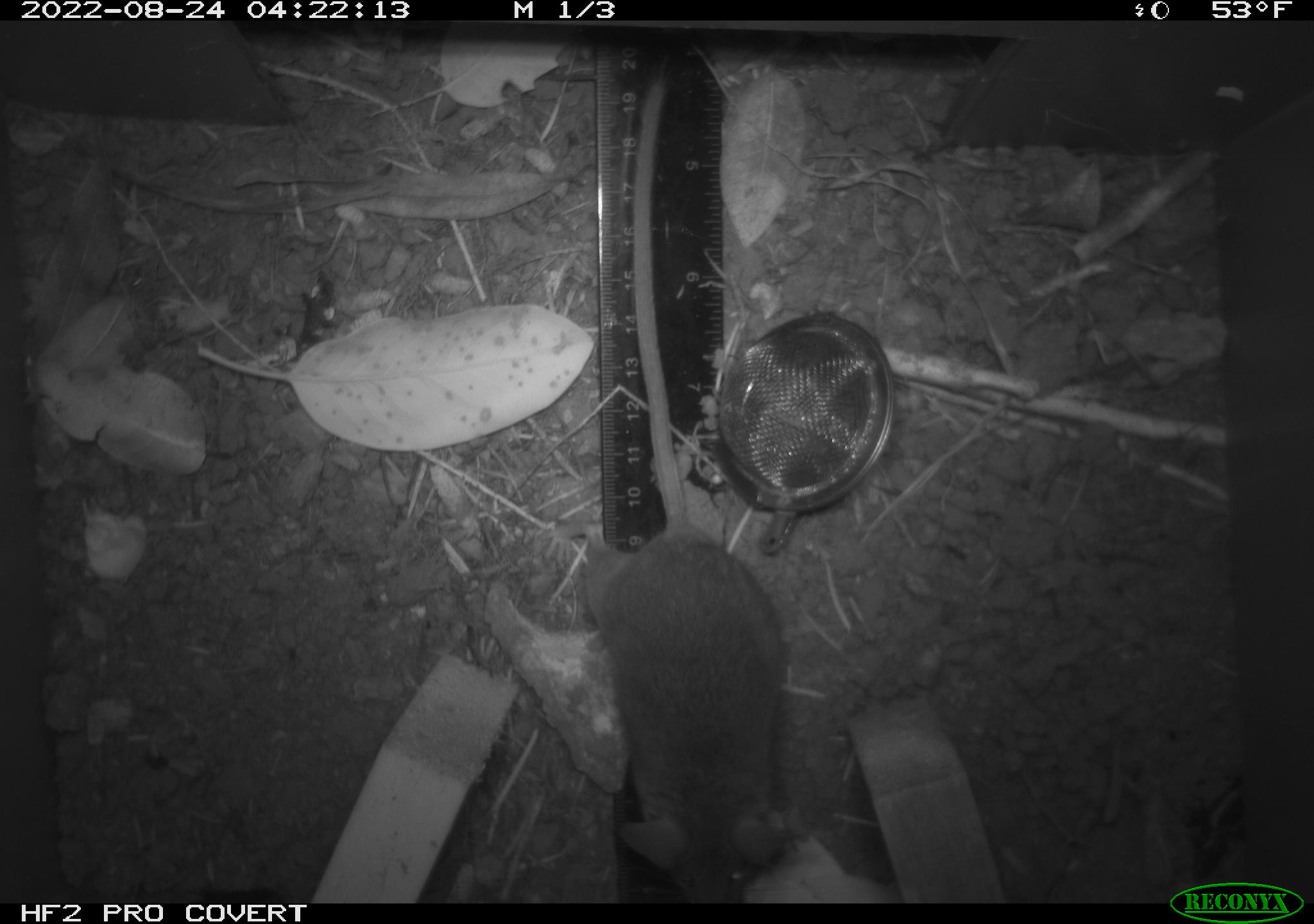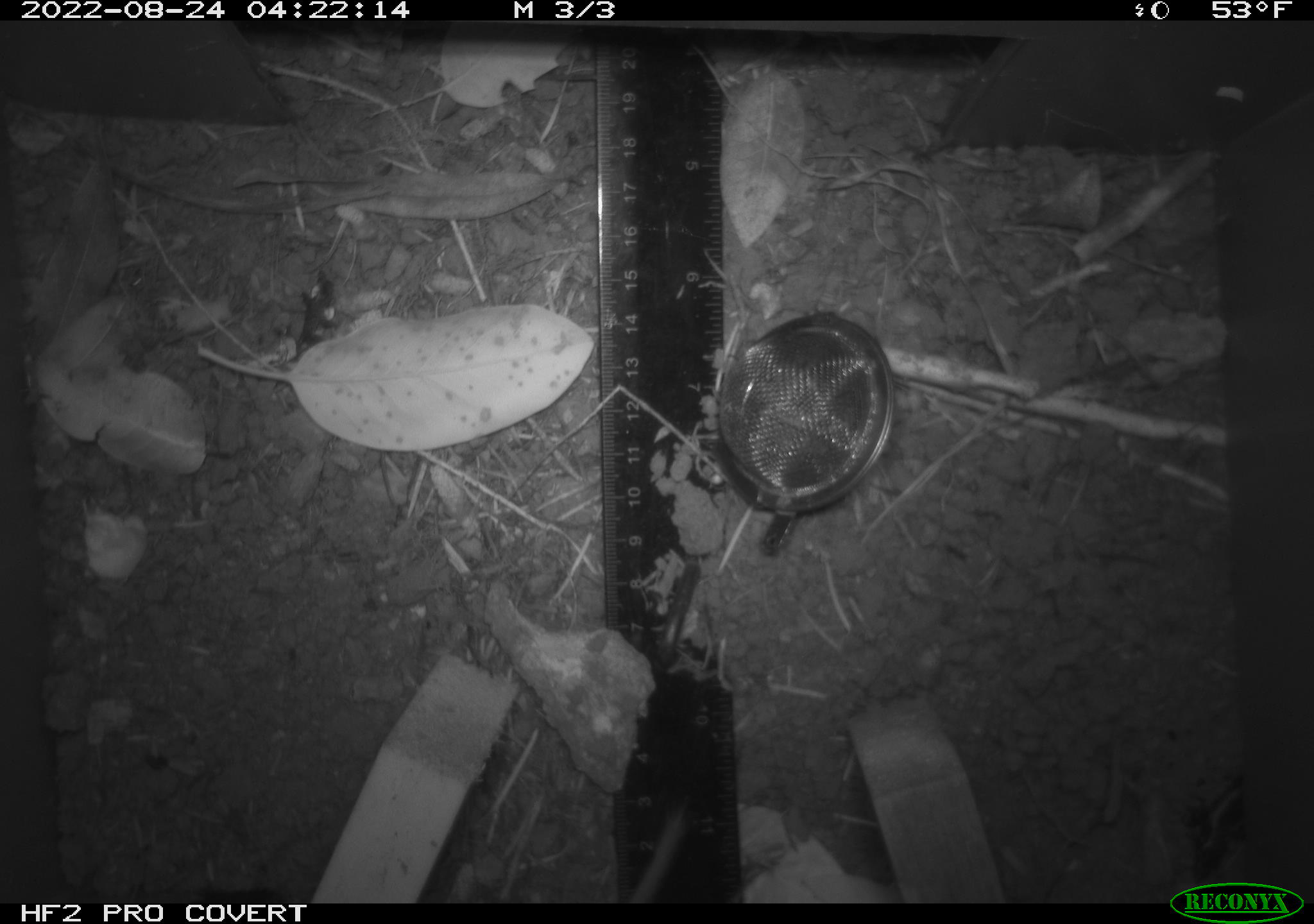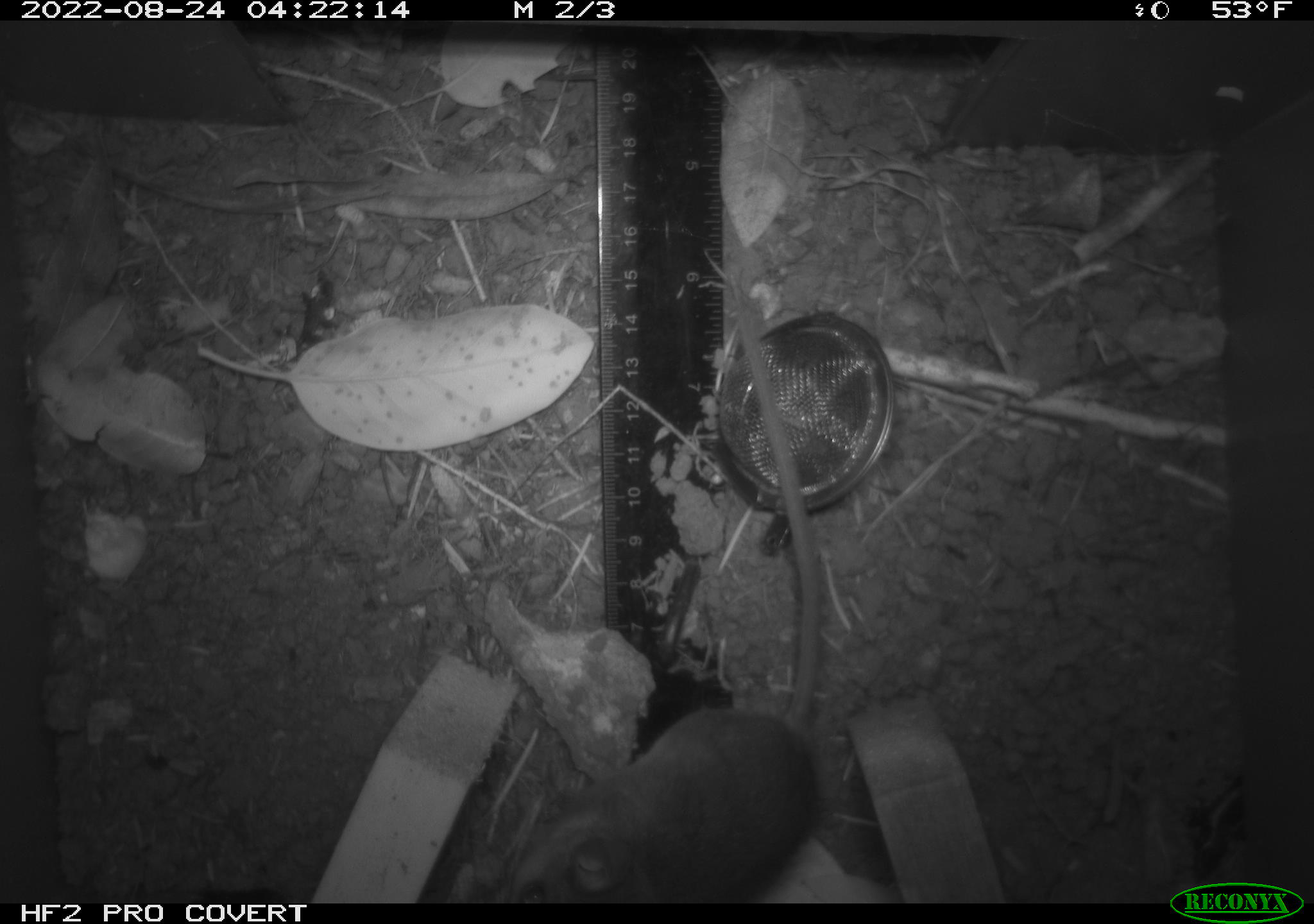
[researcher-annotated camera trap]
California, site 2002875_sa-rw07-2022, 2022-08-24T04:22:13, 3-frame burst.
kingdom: Animalia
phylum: Chordata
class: Mammalia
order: Rodentia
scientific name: Rodentia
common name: mouse species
Mouse species (Rodentia).